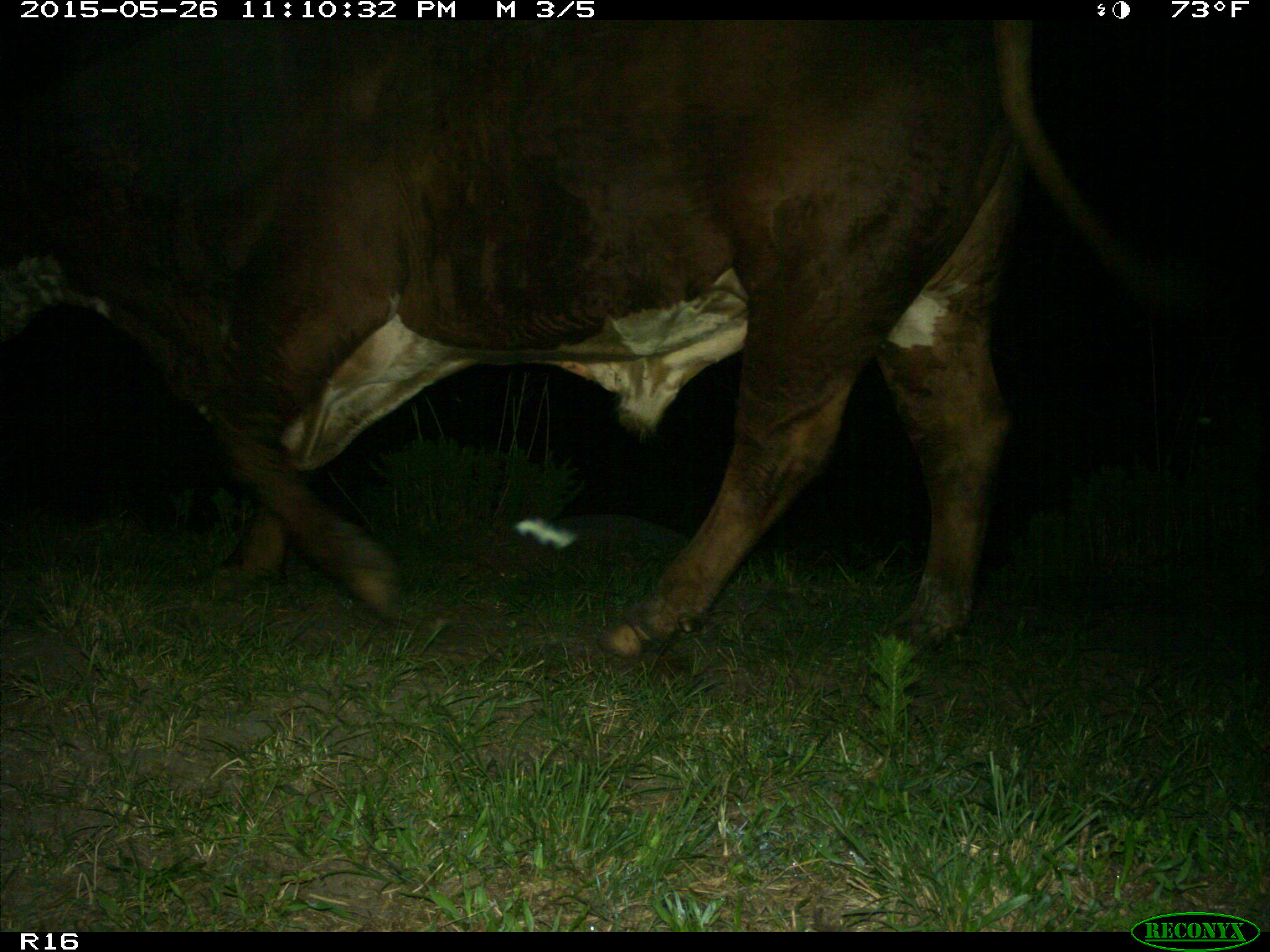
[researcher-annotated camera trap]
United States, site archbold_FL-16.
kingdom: Animalia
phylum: Chordata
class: Mammalia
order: Artiodactyla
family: Bovidae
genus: Bos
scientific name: Bos taurus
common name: domestic cow